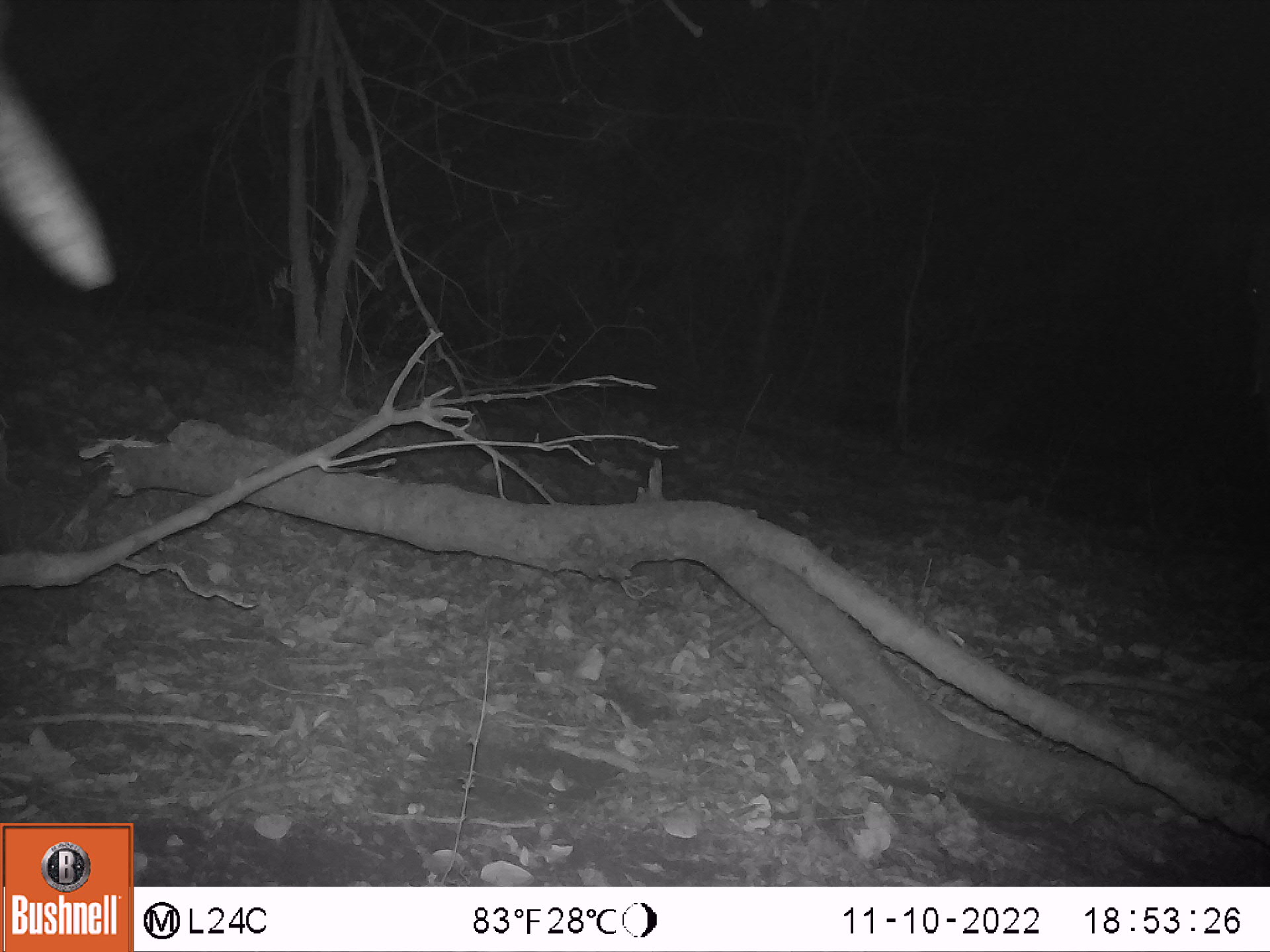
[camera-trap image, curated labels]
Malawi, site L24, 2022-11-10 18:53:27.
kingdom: Animalia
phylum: Chordata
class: Mammalia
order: Proboscidea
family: Elephantidae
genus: Loxodonta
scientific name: Loxodonta africana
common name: african savanna elephant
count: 2